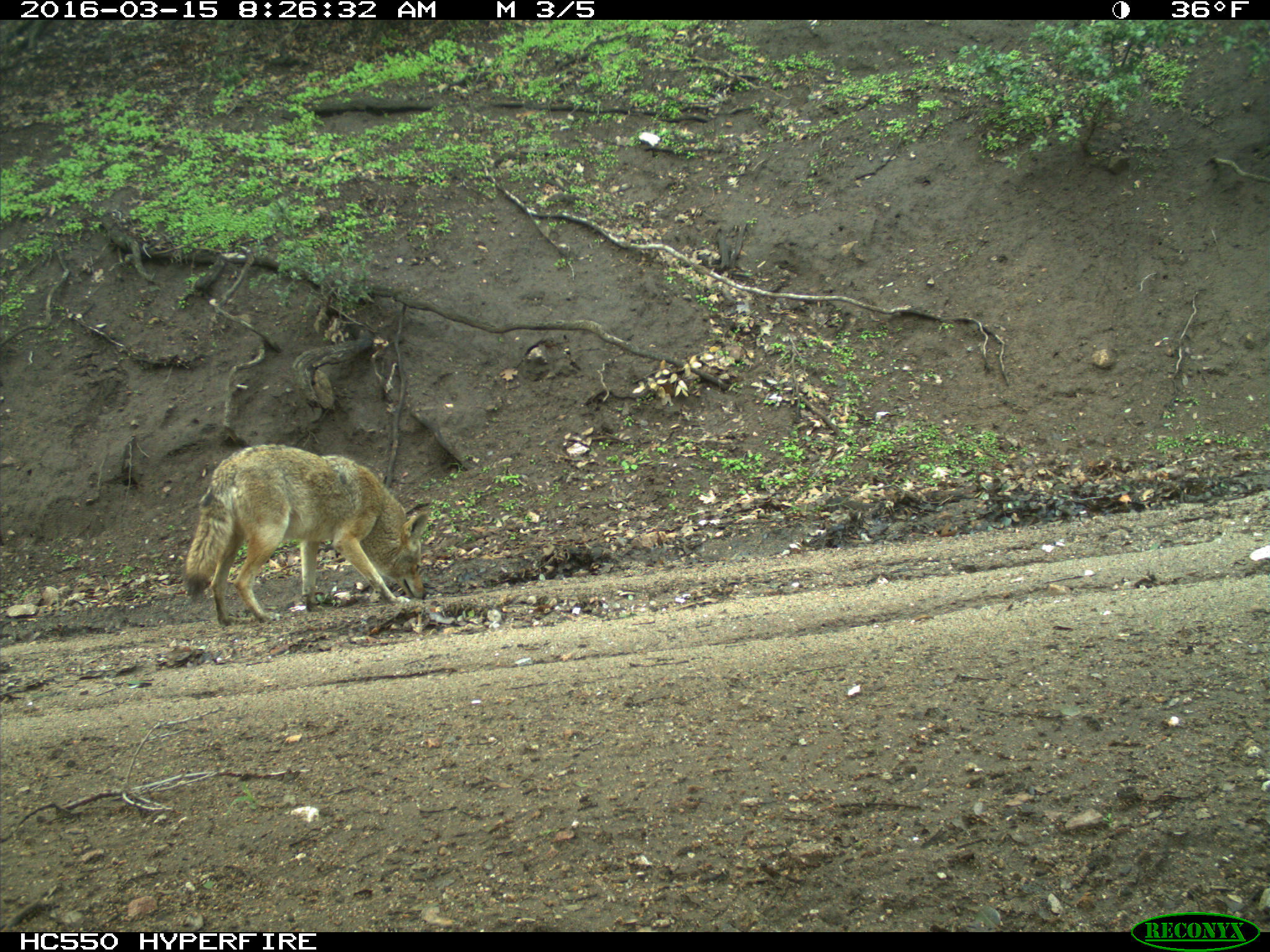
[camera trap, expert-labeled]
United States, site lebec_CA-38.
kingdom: Animalia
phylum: Chordata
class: Mammalia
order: Carnivora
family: Canidae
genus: Canis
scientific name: Canis latrans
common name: coyote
Canis latrans (coyote).